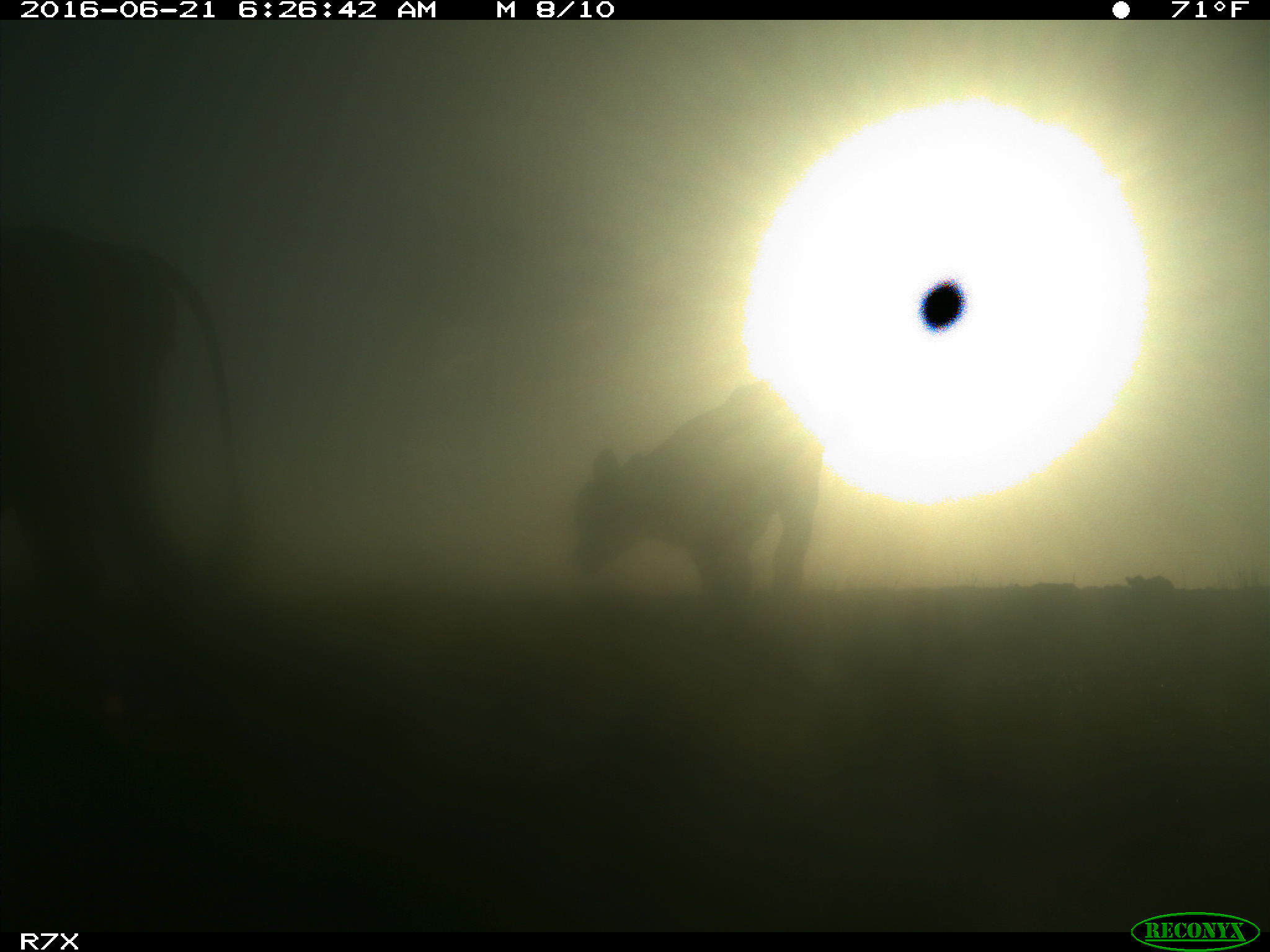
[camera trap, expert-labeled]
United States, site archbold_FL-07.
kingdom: Animalia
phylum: Chordata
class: Mammalia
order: Artiodactyla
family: Bovidae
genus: Bos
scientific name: Bos taurus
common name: domestic cow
Bos taurus (domestic cow).